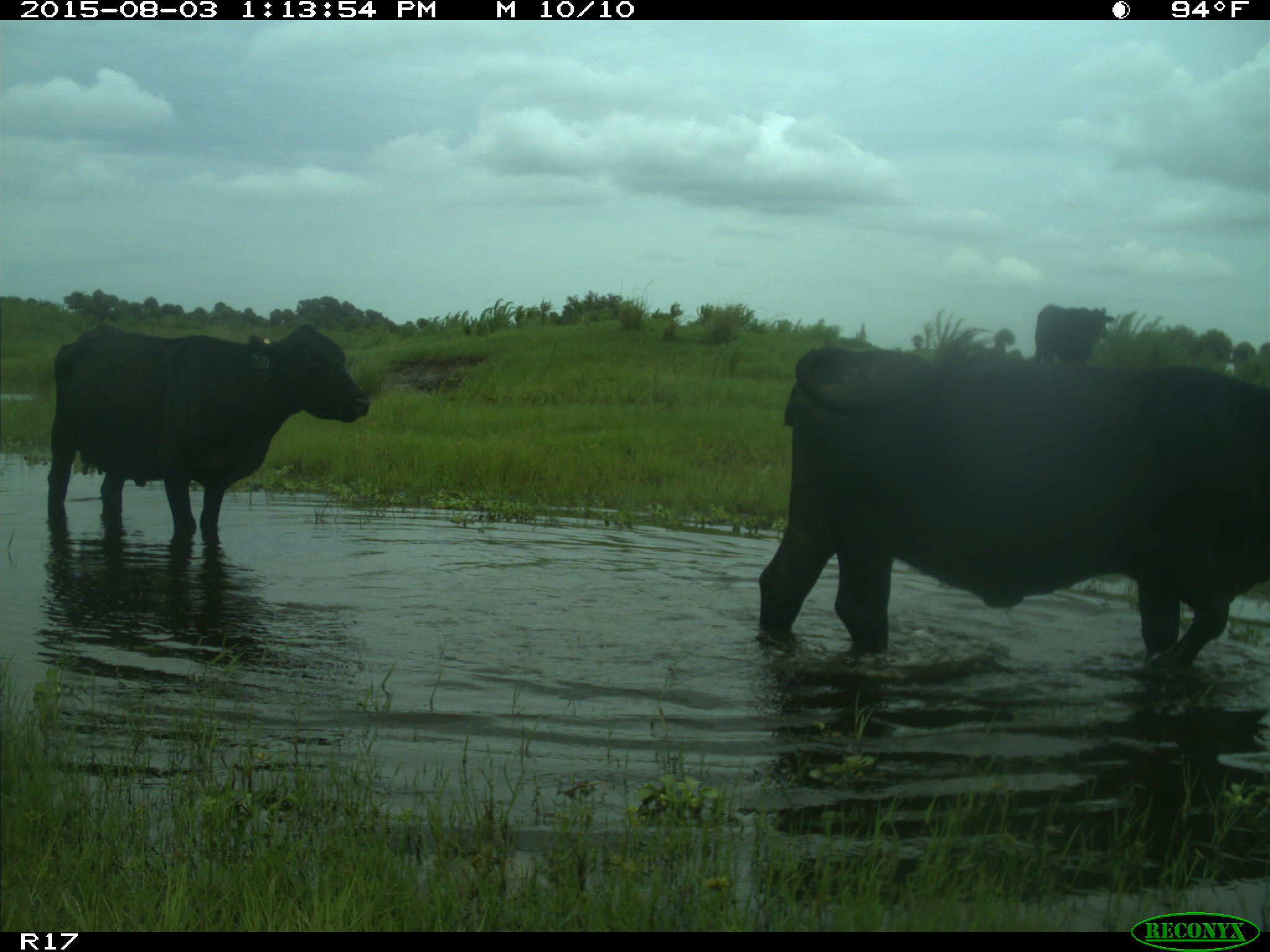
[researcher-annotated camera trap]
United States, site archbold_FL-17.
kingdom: Animalia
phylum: Chordata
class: Mammalia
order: Artiodactyla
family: Bovidae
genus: Bos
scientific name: Bos taurus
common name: domestic cow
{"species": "Bos taurus (domestic cow)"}